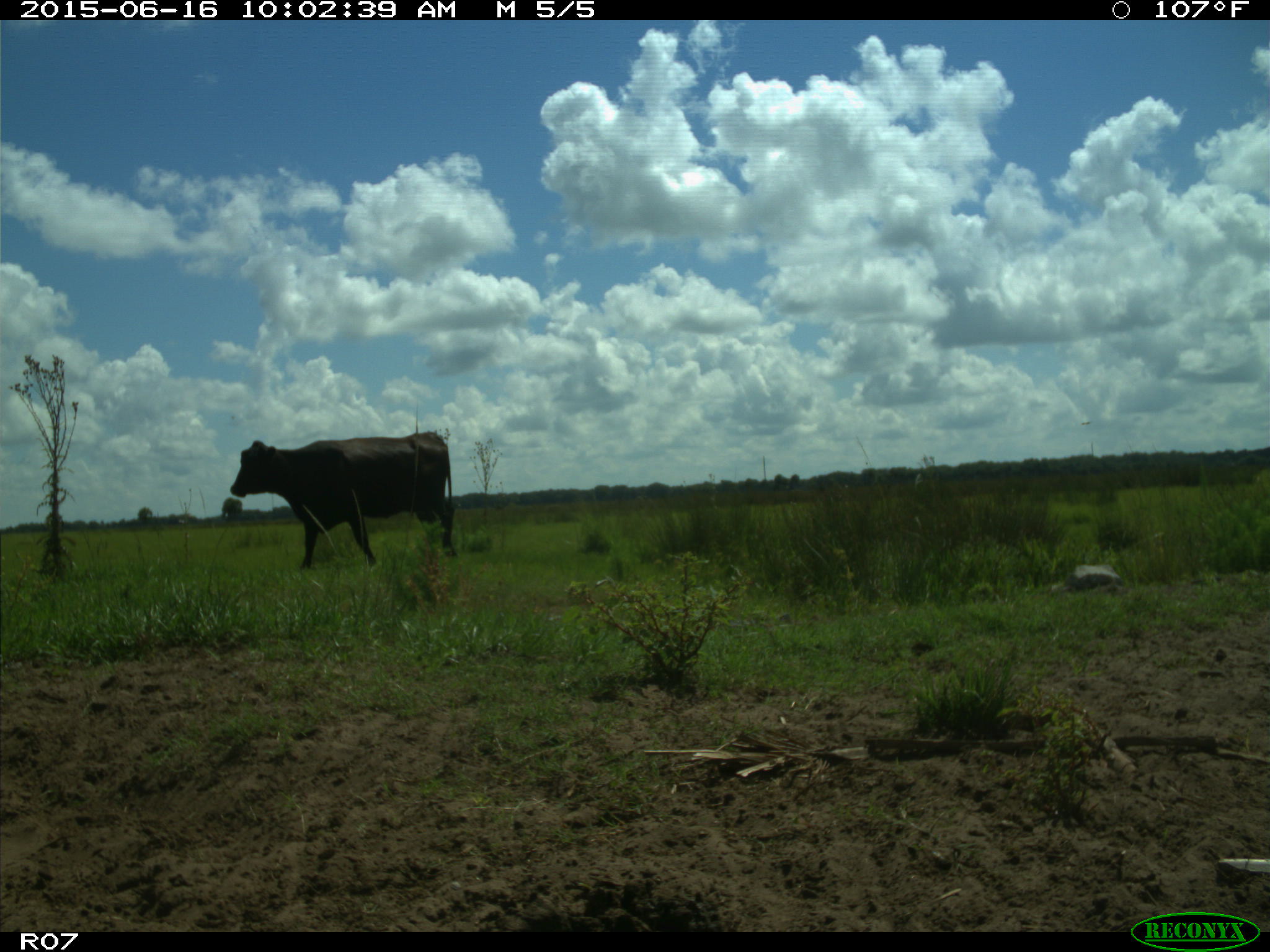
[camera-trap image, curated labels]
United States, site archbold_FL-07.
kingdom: Animalia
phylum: Chordata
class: Mammalia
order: Artiodactyla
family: Bovidae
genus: Bos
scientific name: Bos taurus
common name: domestic cow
Bos taurus (domestic cow).